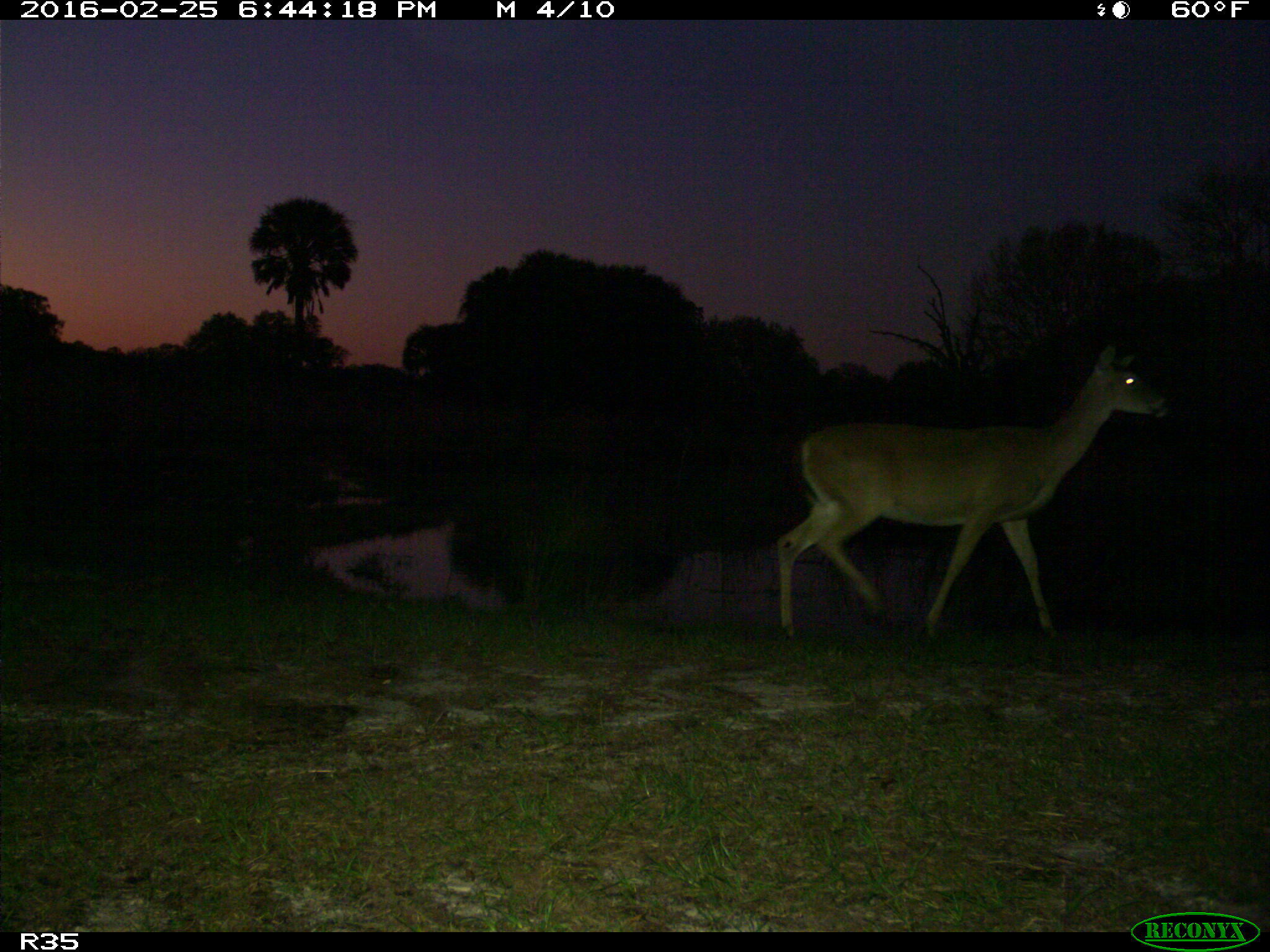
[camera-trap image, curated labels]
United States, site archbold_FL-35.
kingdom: Animalia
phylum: Chordata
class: Mammalia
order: Artiodactyla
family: Cervidae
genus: Odocoileus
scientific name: Odocoileus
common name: deer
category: unidentified deer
Unidentified deer (deer) (Odocoileus).